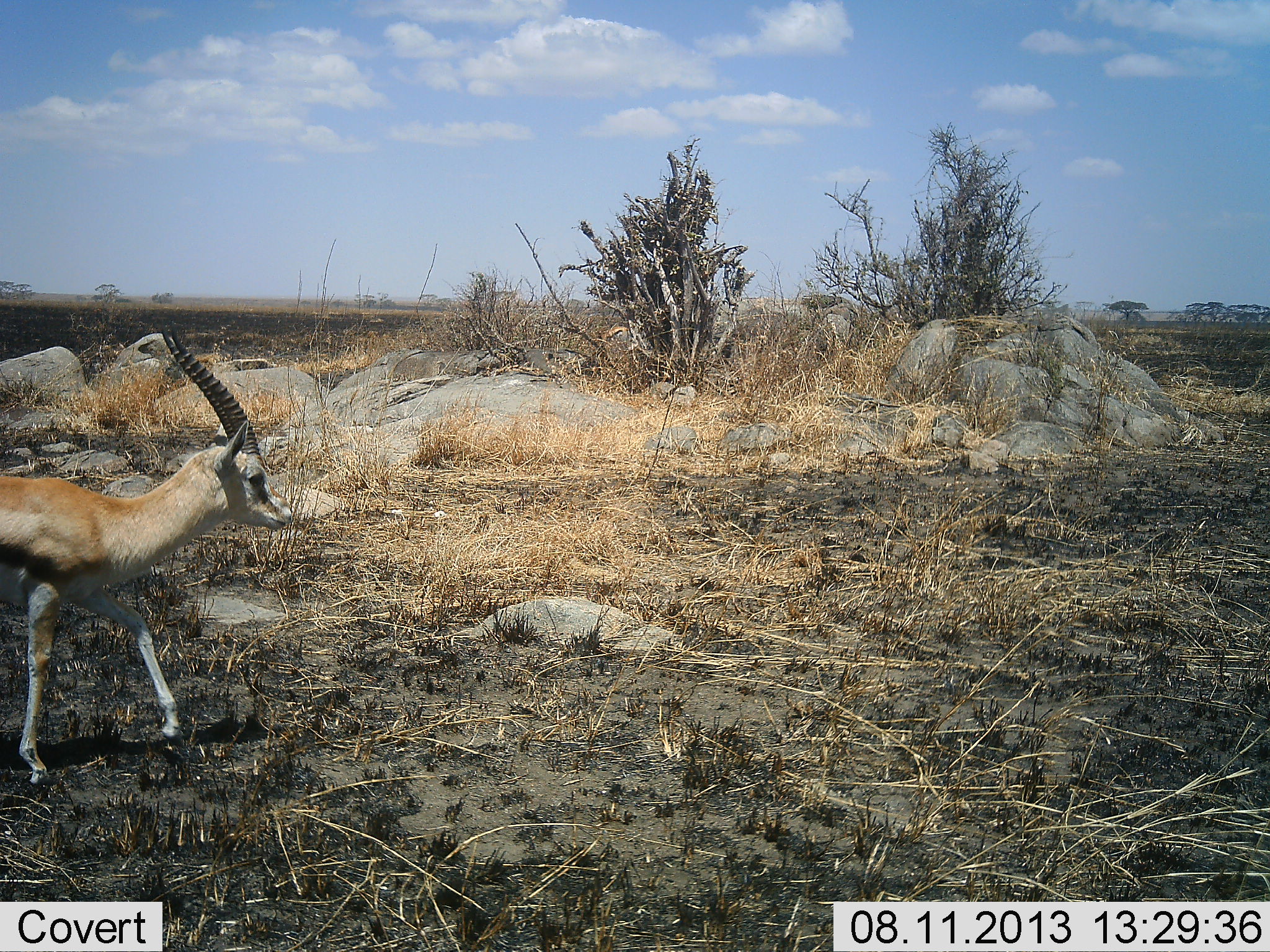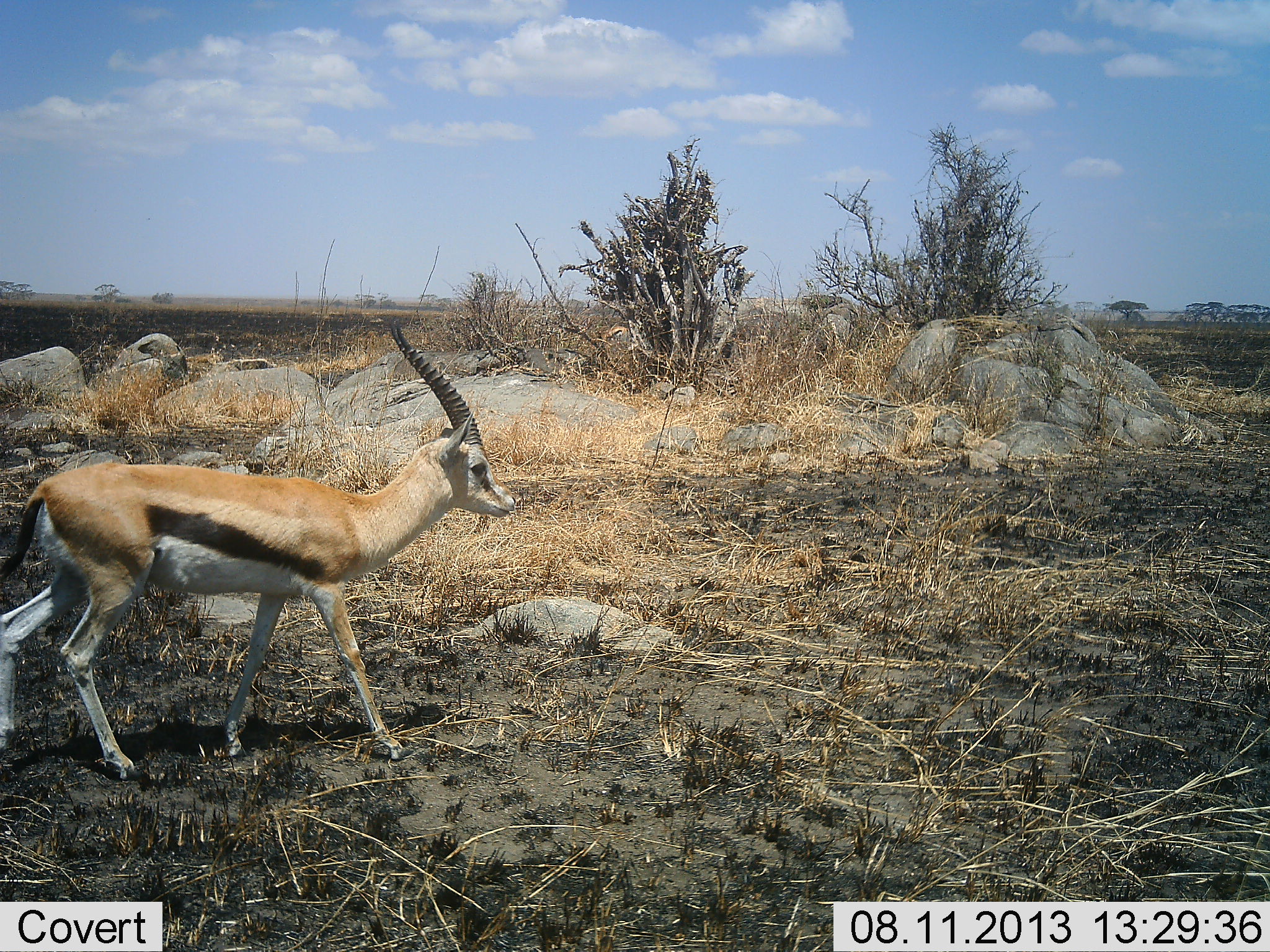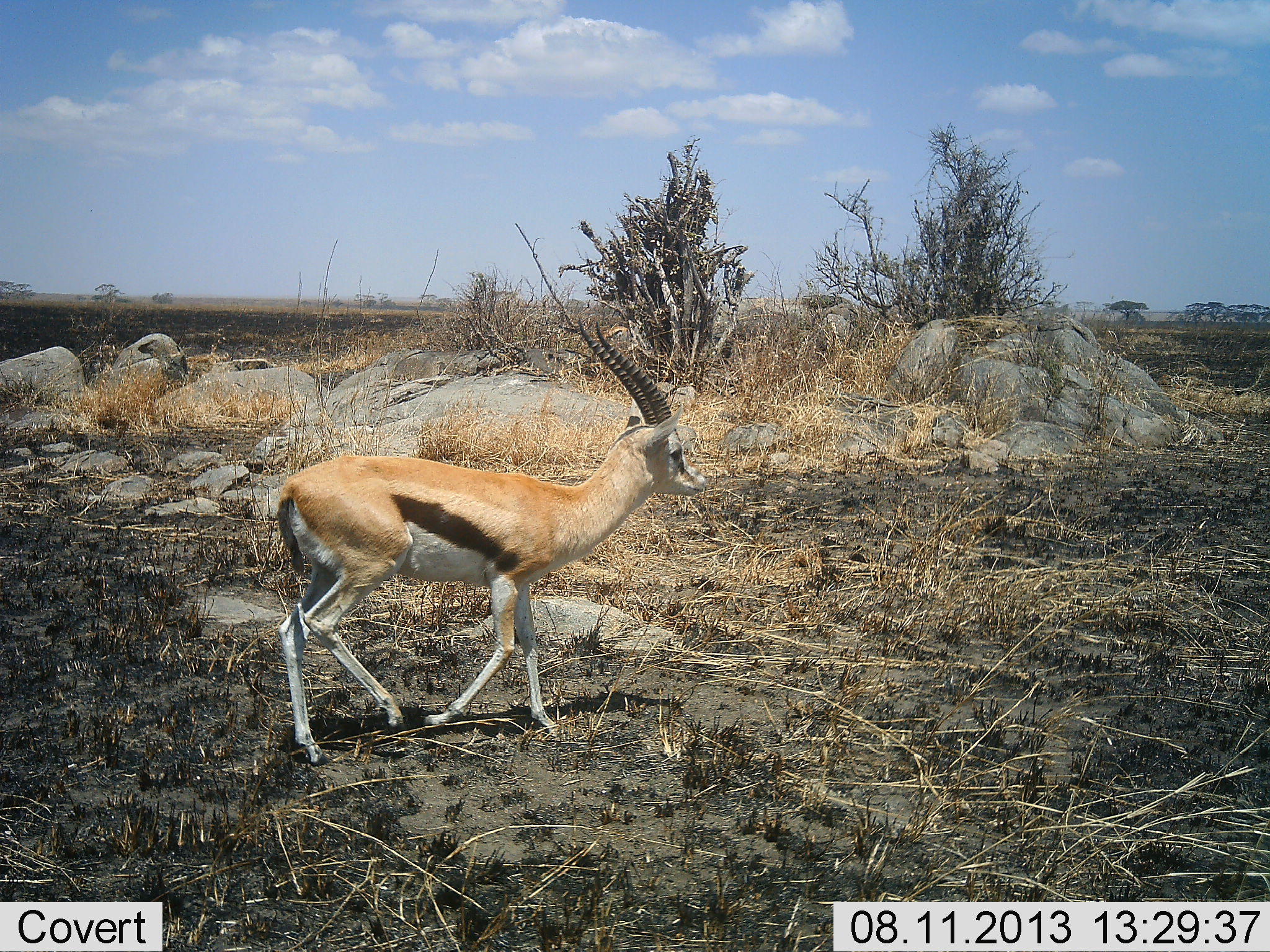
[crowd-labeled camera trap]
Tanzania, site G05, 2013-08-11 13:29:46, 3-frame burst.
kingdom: Animalia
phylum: Chordata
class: Mammalia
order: Artiodactyla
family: Bovidae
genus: Eudorcas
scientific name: Eudorcas thomsonii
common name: thomson's gazelle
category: gazellethomsons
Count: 1.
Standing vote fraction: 12%.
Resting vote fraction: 0%.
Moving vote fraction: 88%.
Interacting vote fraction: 0%.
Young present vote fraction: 0%.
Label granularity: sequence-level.